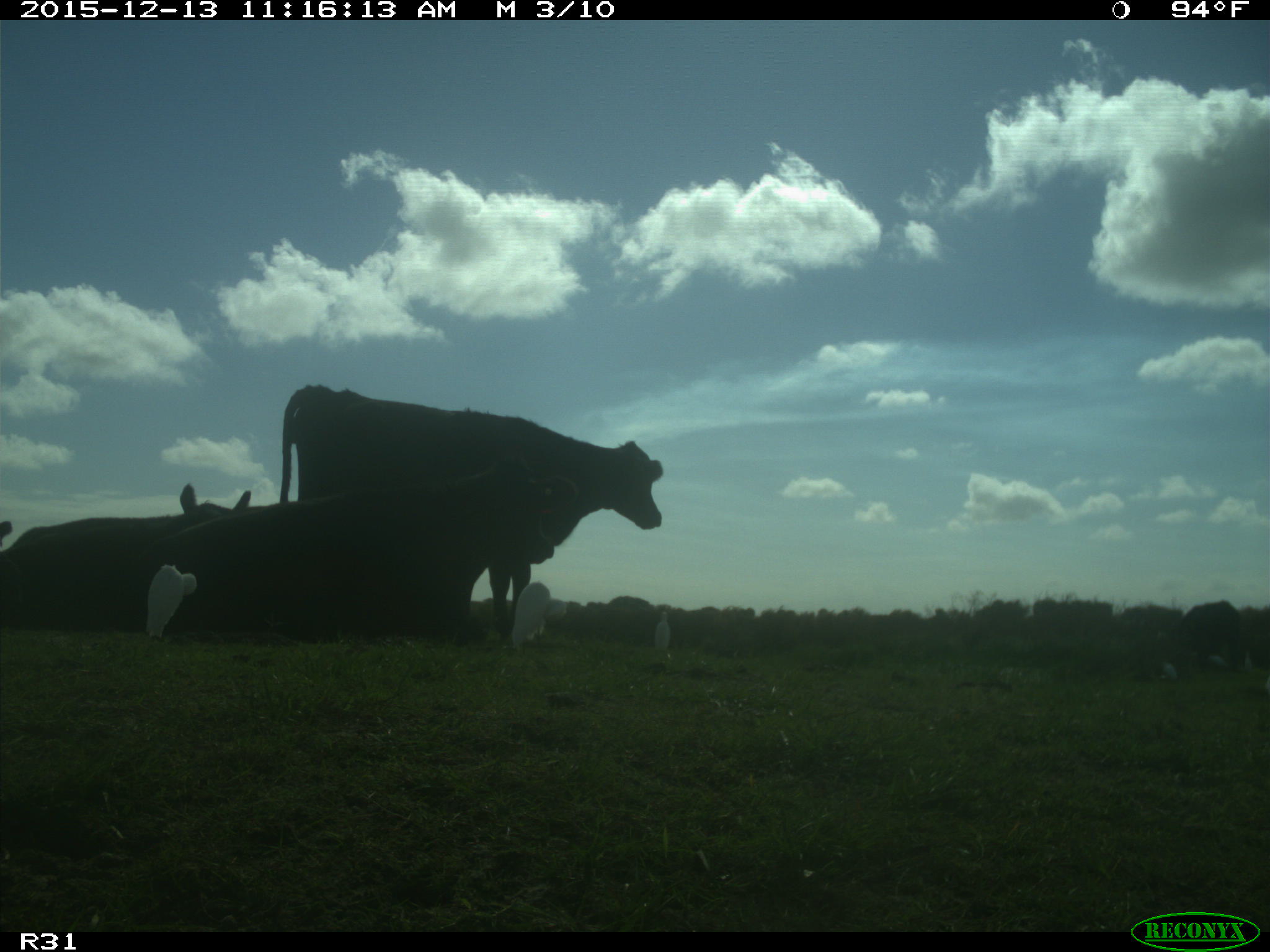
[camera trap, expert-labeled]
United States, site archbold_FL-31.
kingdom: Animalia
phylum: Chordata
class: Mammalia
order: Artiodactyla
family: Bovidae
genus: Bos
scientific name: Bos taurus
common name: domestic cow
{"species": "Bos taurus (domestic cow)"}